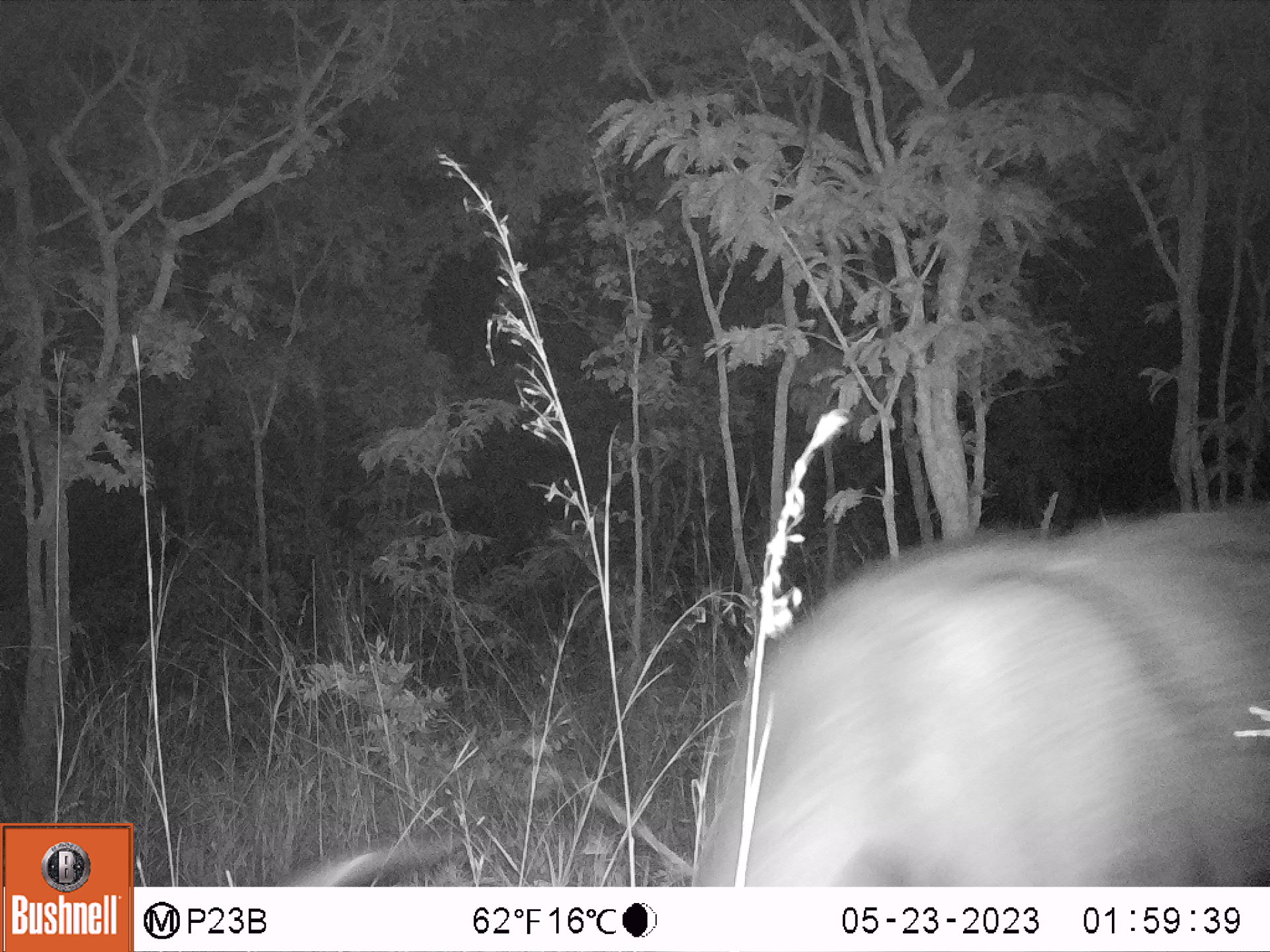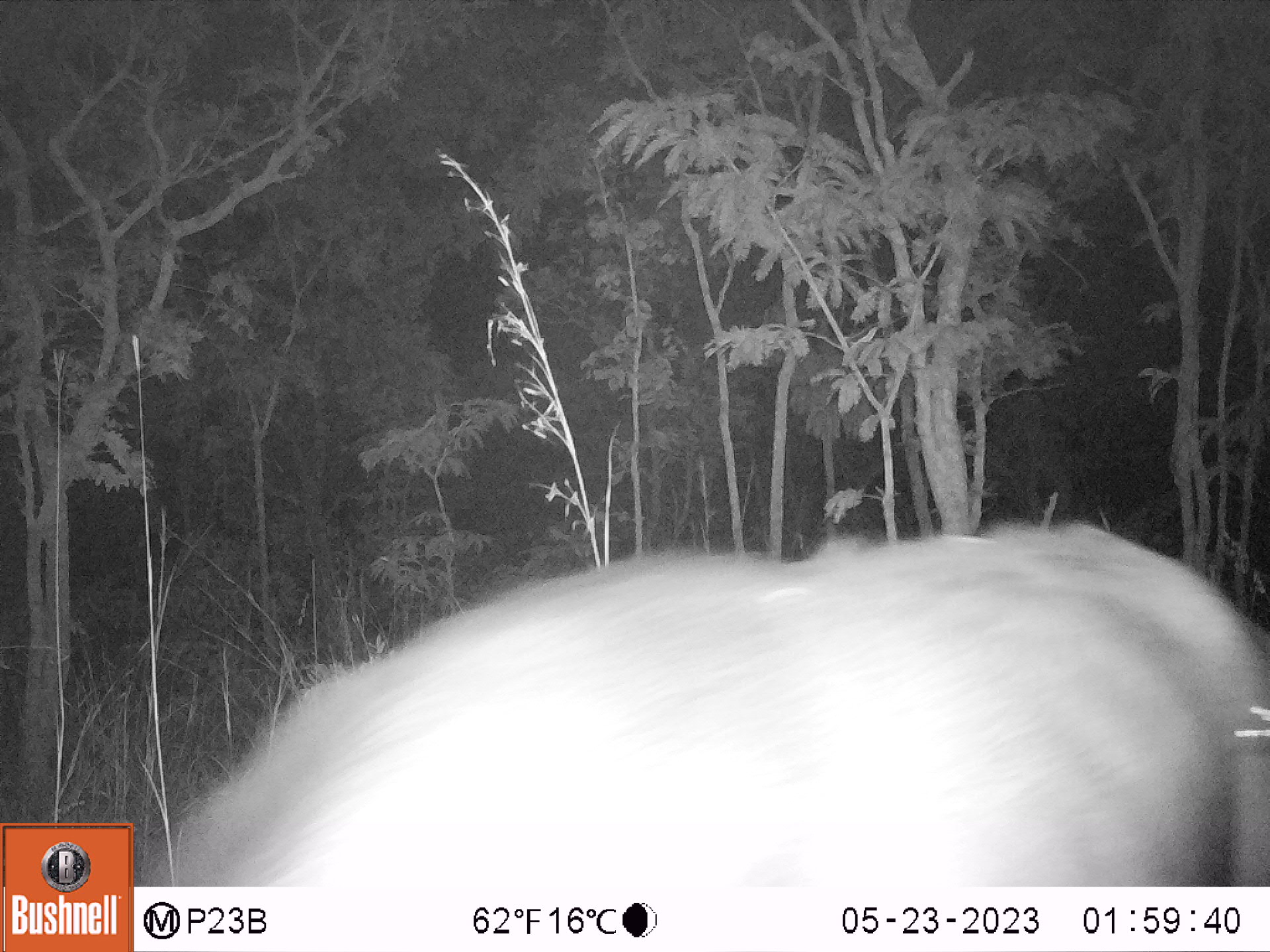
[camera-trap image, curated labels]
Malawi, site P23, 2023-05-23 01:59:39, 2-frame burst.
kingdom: Animalia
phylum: Chordata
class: Mammalia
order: Artiodactyla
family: Bovidae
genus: Syncerus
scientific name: Syncerus caffer caffer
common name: cape buffalo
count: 1